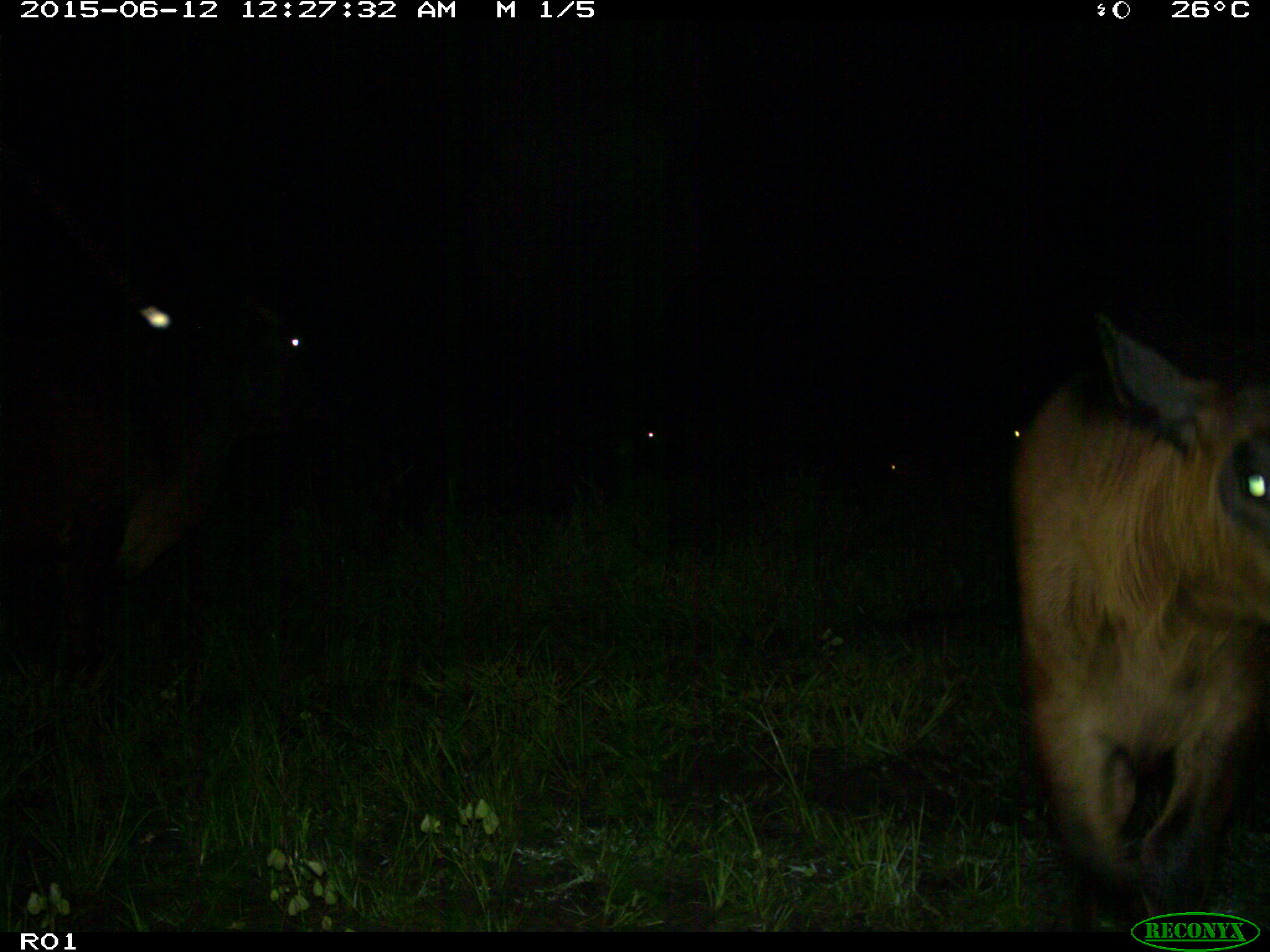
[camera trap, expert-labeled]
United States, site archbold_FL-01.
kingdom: Animalia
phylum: Chordata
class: Mammalia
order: Artiodactyla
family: Bovidae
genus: Bos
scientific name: Bos taurus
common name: domestic cow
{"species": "Bos taurus (domestic cow)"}